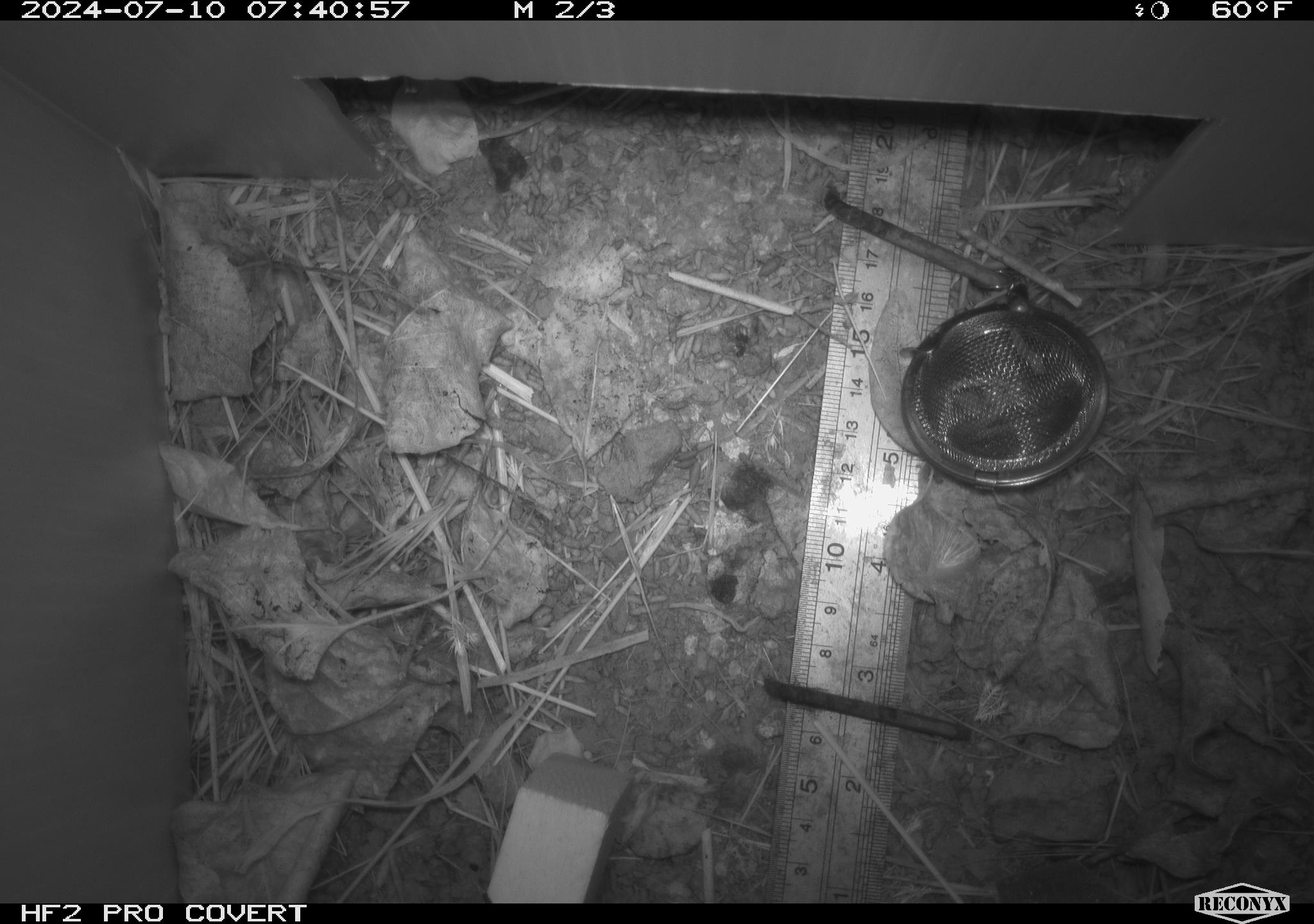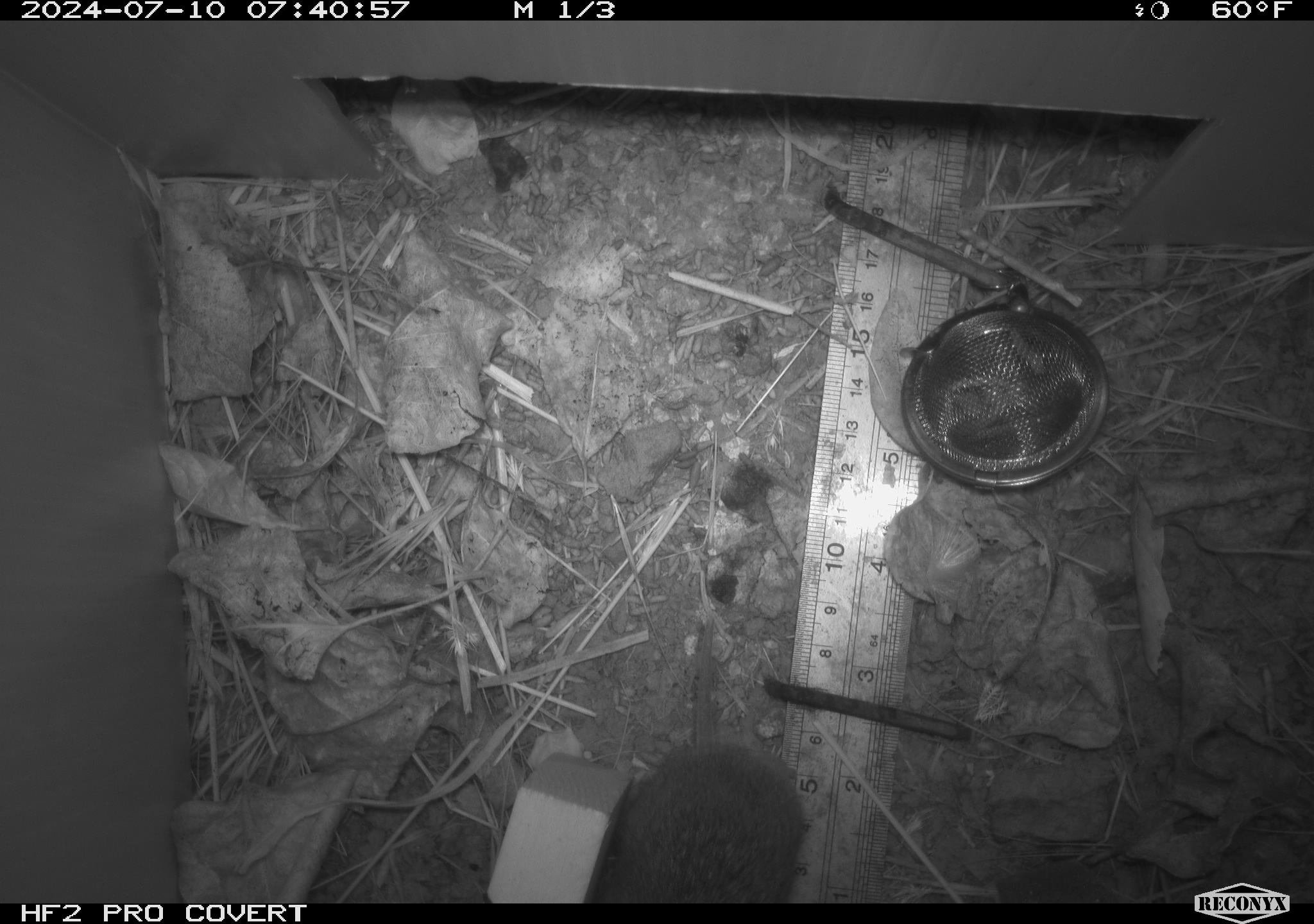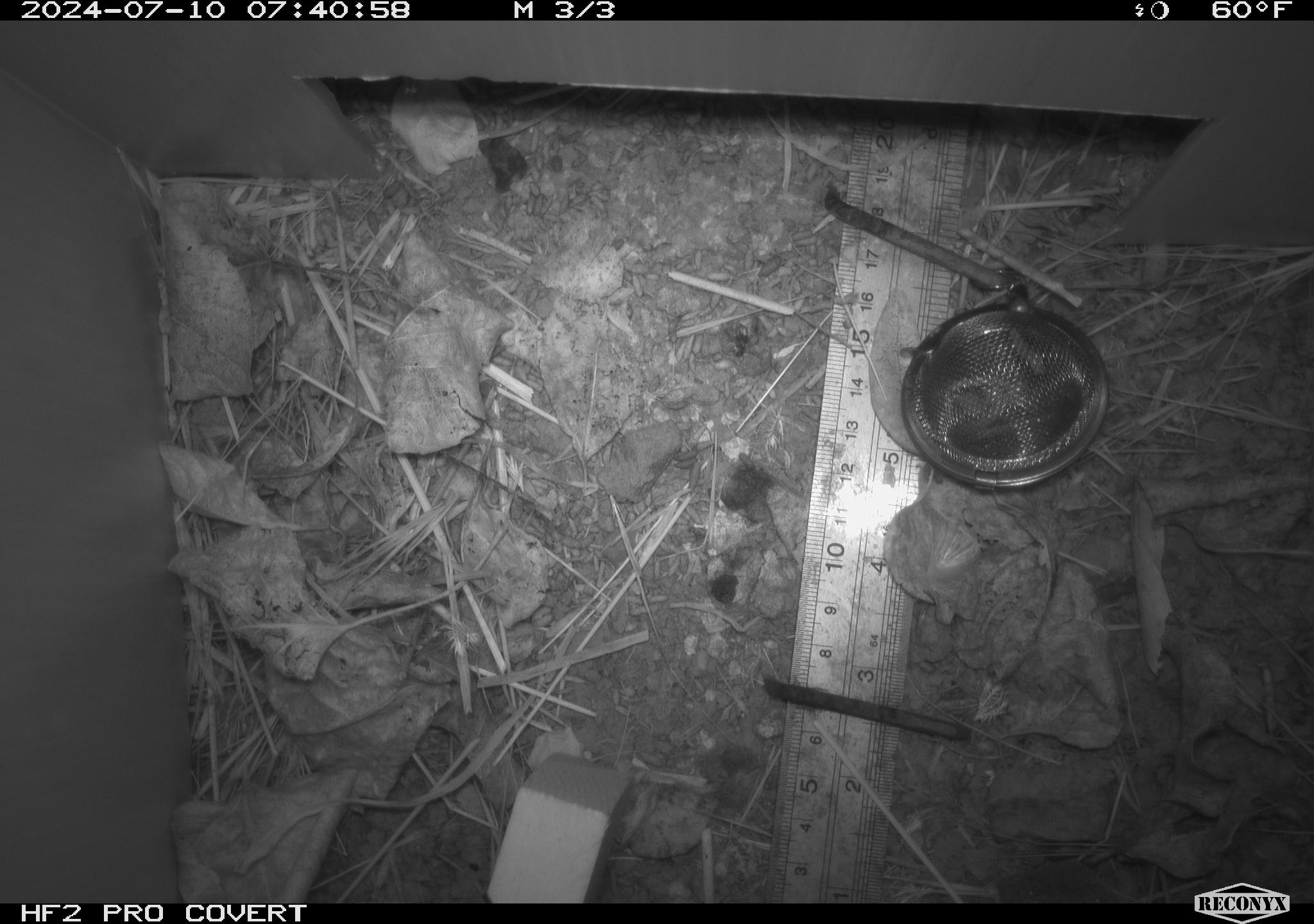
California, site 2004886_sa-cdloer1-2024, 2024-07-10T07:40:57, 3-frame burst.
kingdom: Animalia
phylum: Chordata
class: Mammalia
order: Rodentia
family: Cricetidae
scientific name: Arvicolinae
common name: voles, lemmings, and muskrats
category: arvicolinae subfamily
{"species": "arvicolinae subfamily (voles, lemmings, and muskrats) (Arvicolinae)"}